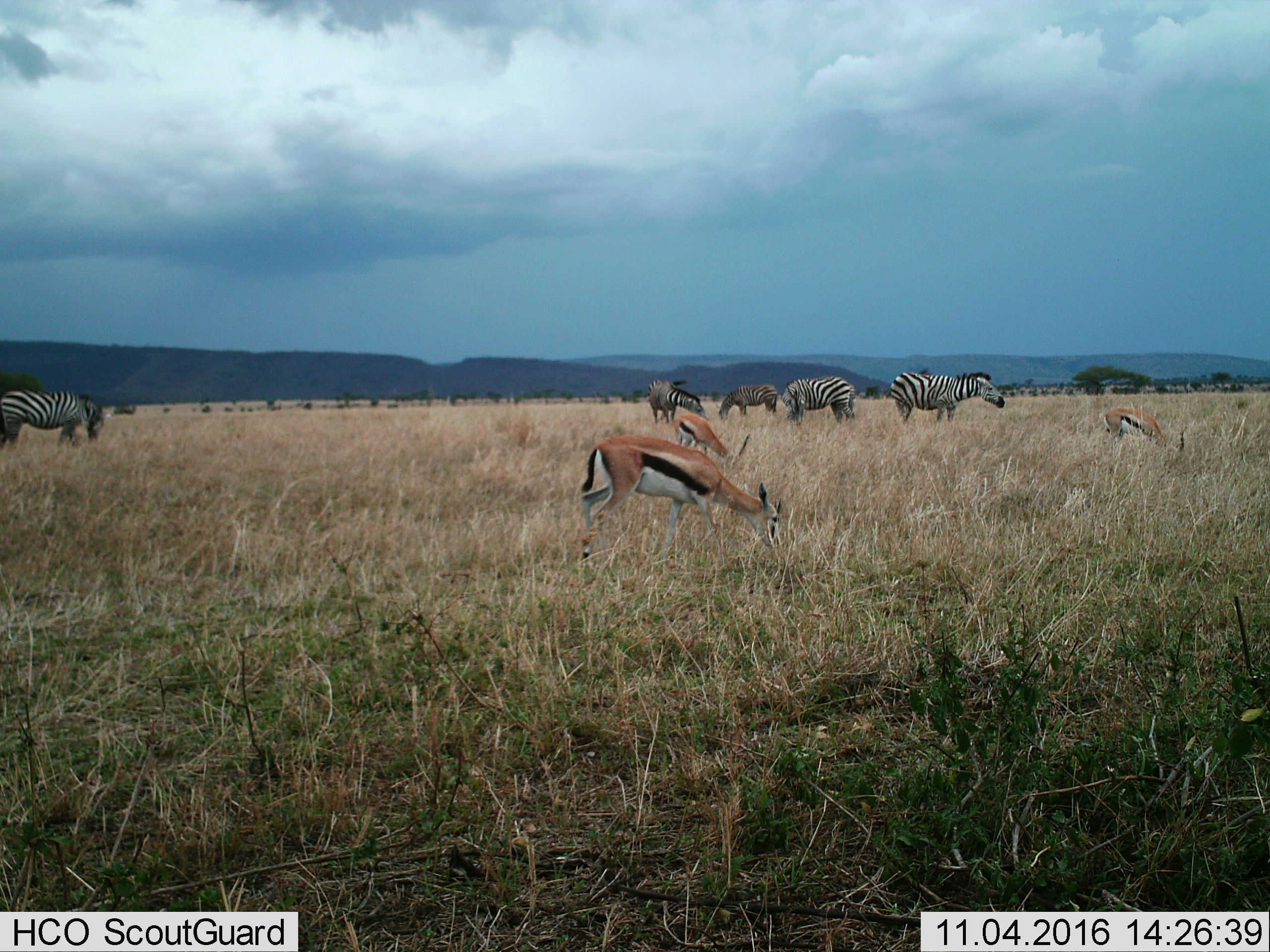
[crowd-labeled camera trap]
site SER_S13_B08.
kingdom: Animalia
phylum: Chordata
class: Mammalia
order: Artiodactyla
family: Bovidae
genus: Eudorcas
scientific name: Eudorcas thomsonii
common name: thomson's gazelle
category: gazellethomsons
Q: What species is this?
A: Gazellethomsons (thomson's gazelle) (Eudorcas thomsonii).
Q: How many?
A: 3.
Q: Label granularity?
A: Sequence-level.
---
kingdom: Animalia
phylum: Chordata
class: Mammalia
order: Perissodactyla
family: Equidae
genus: Equus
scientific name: Equus quagga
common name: plains zebra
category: zebraplains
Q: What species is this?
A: Zebraplains (plains zebra) (Equus quagga).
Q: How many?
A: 5.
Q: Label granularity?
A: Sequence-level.